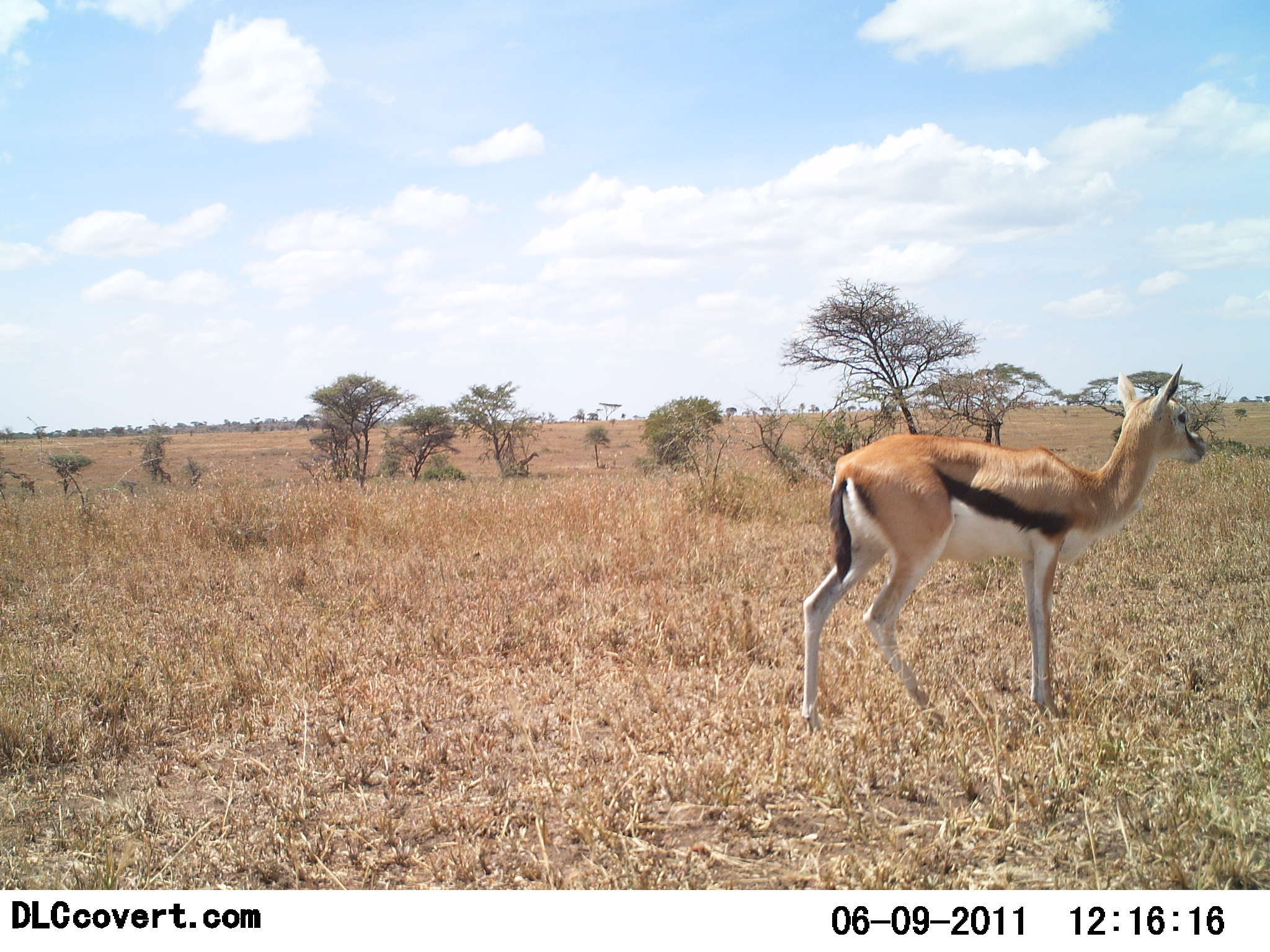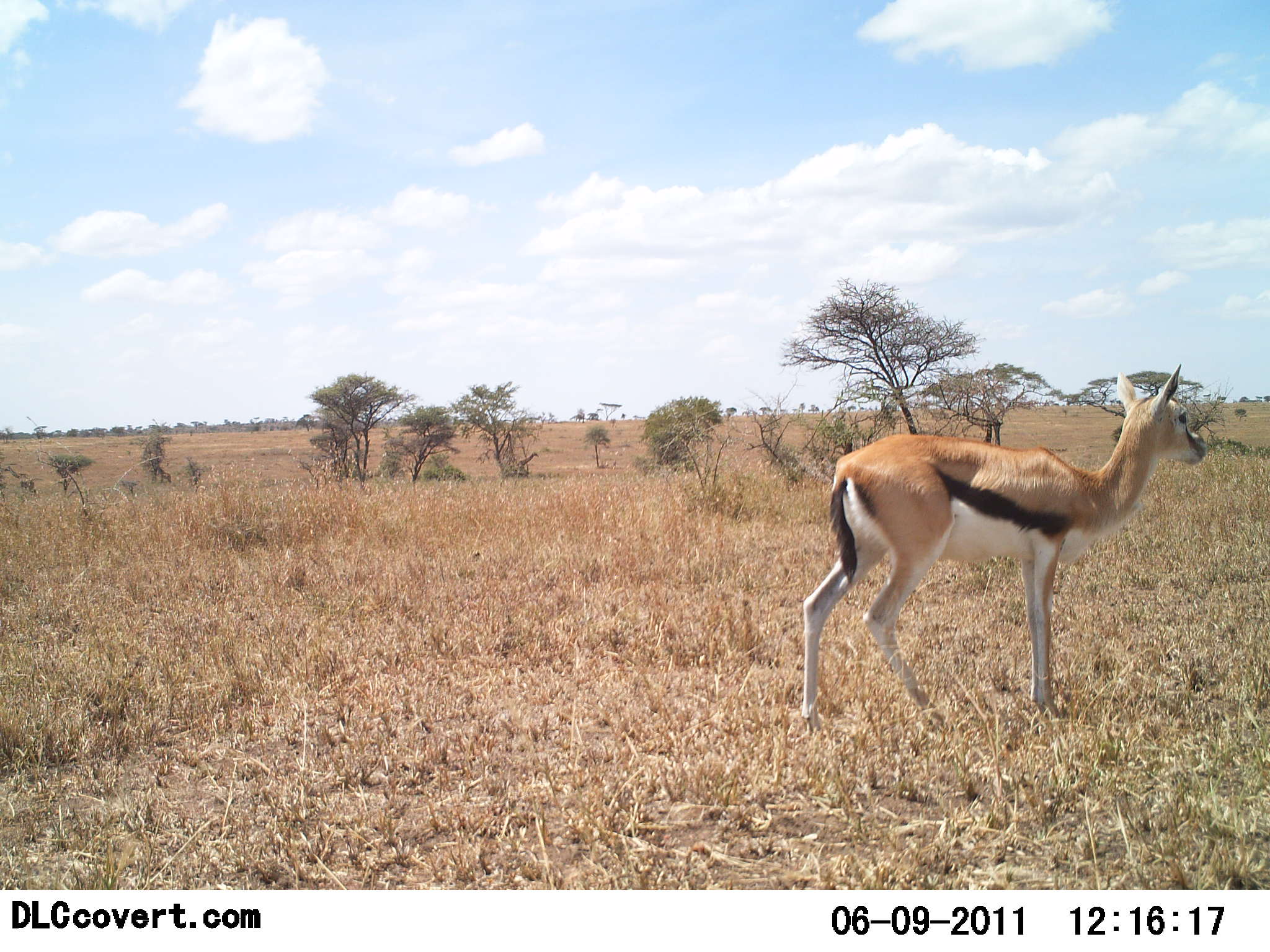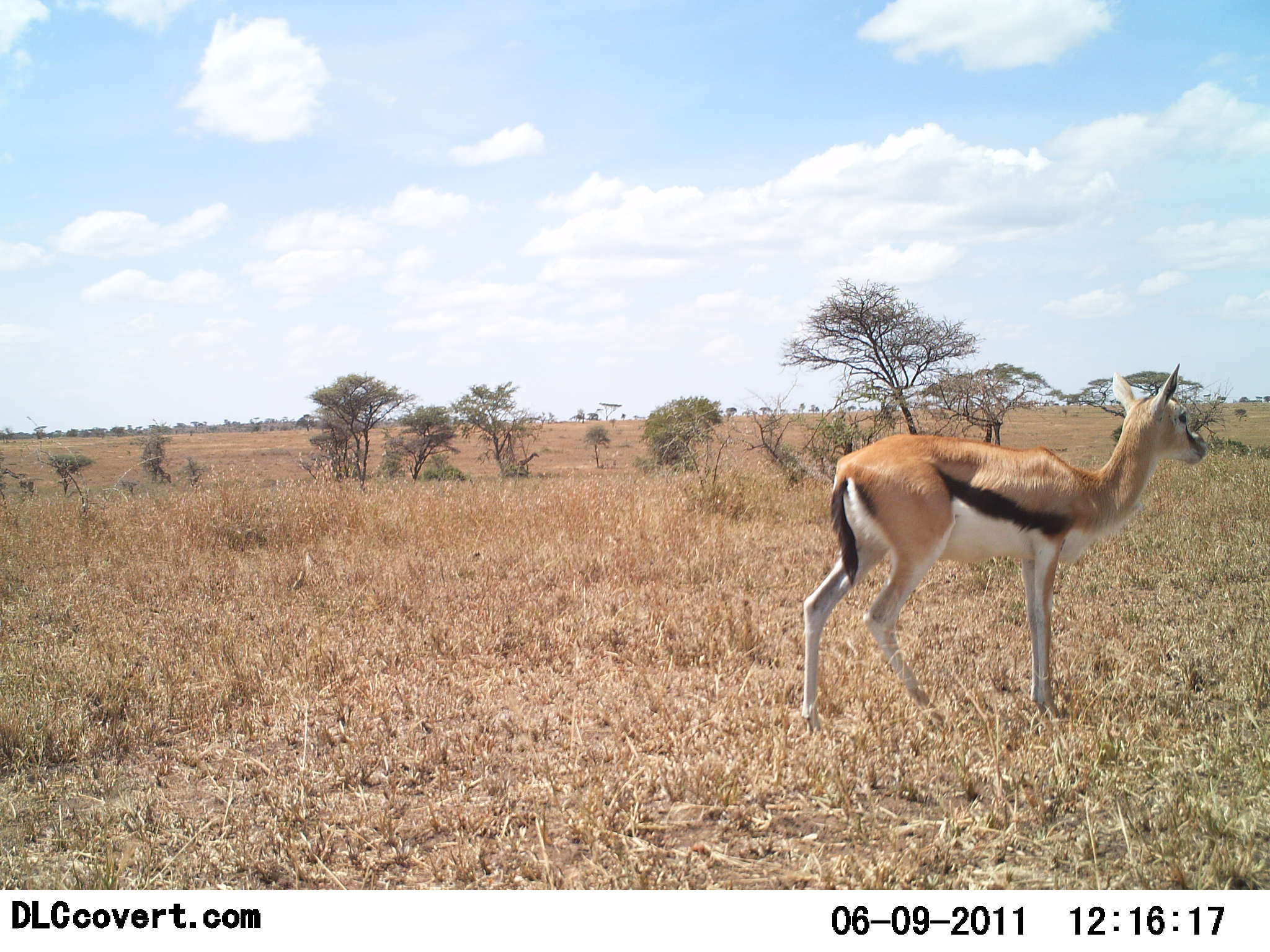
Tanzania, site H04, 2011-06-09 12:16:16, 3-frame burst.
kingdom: Animalia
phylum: Chordata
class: Mammalia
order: Artiodactyla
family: Bovidae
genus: Eudorcas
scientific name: Eudorcas thomsonii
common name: thomson's gazelle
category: gazellethomsons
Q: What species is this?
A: Gazellethomsons (thomson's gazelle) (Eudorcas thomsonii).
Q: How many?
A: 1.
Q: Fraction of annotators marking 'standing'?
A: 100%.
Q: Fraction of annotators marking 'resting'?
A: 7%.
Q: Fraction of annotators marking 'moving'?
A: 0%.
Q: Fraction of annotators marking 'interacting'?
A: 0%.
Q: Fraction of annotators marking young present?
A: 7%.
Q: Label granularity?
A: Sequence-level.